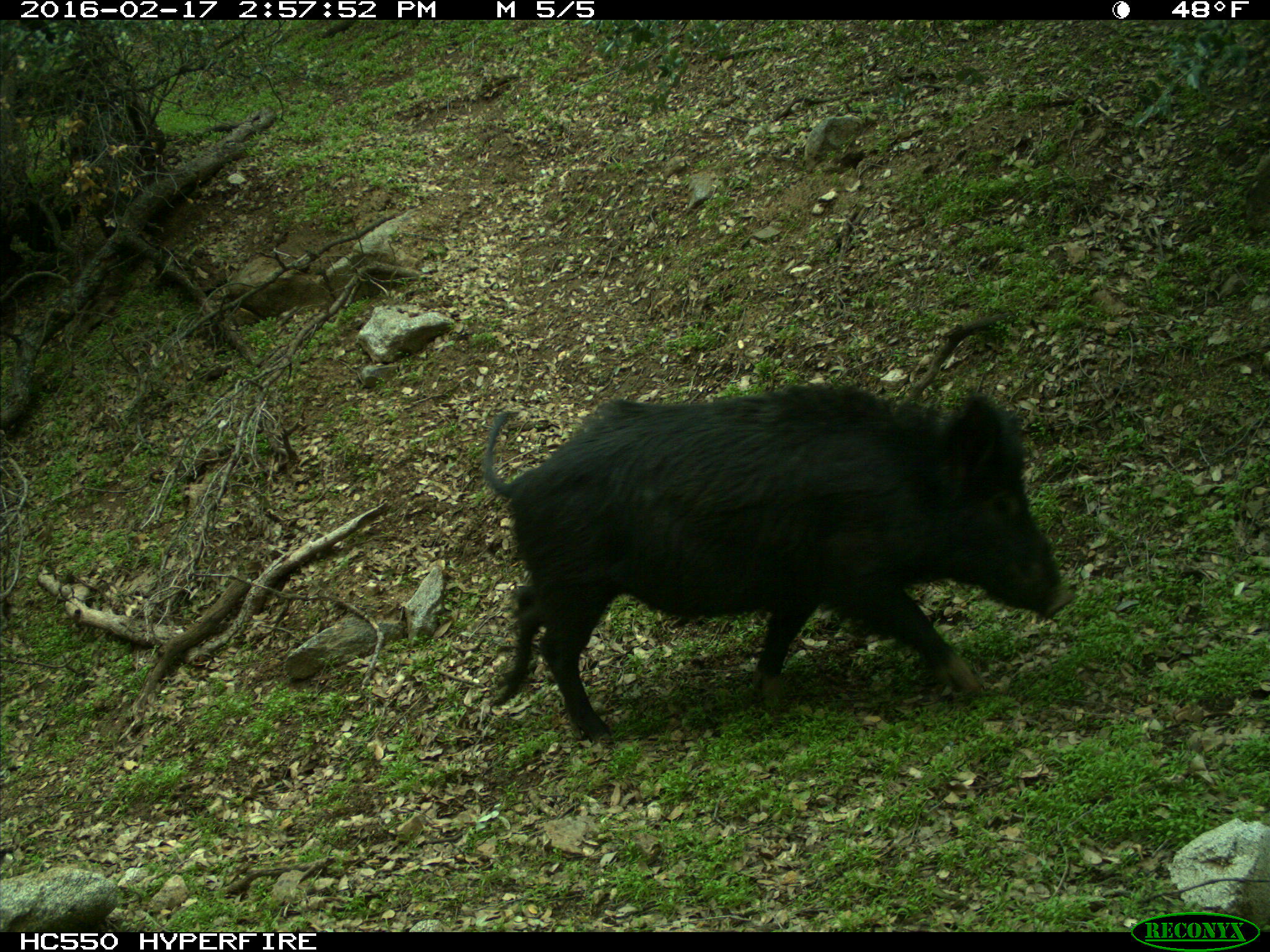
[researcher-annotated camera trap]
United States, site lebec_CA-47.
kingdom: Animalia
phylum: Chordata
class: Mammalia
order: Artiodactyla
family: Suidae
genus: Sus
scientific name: Sus scrofa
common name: wild boar